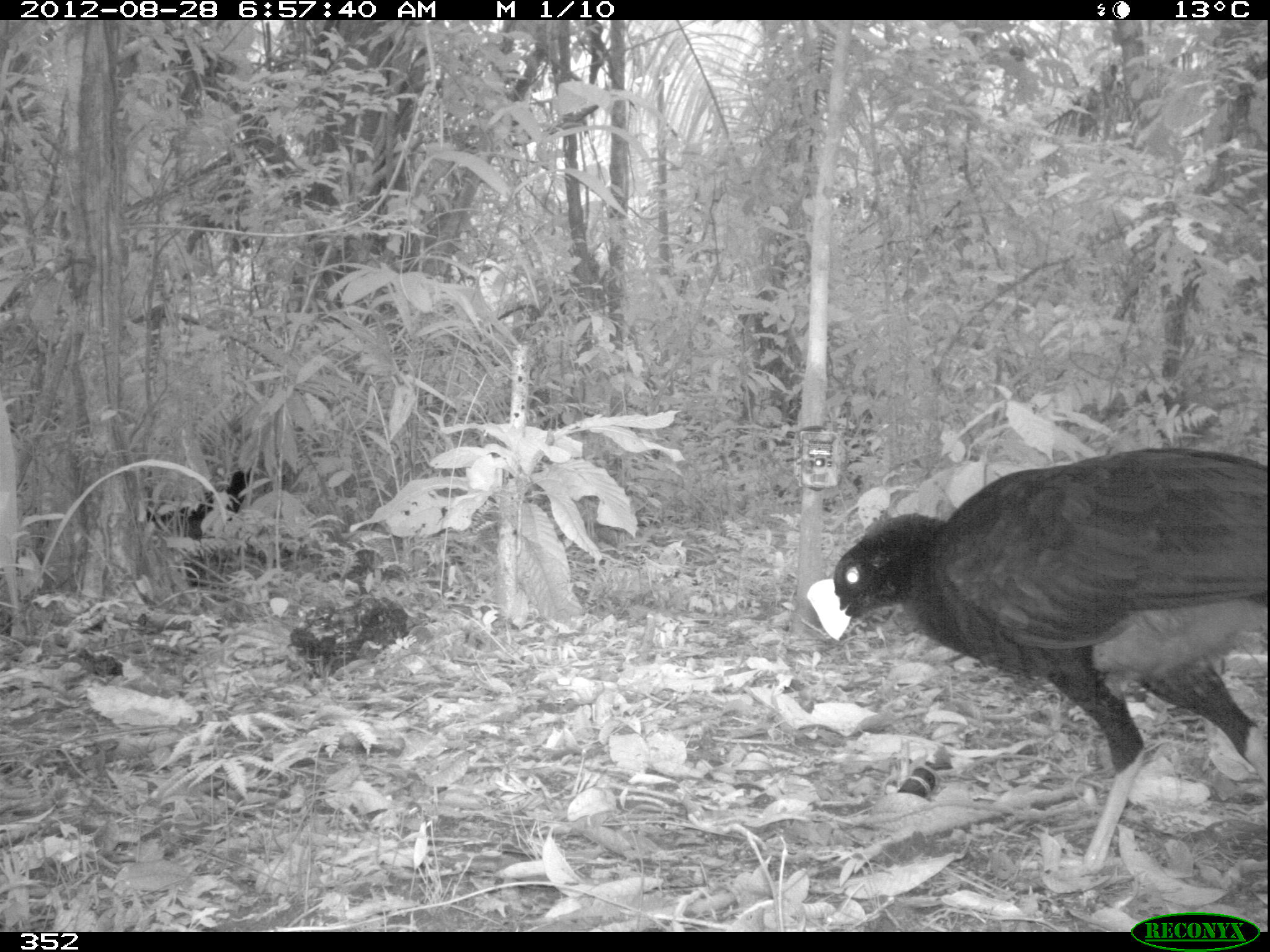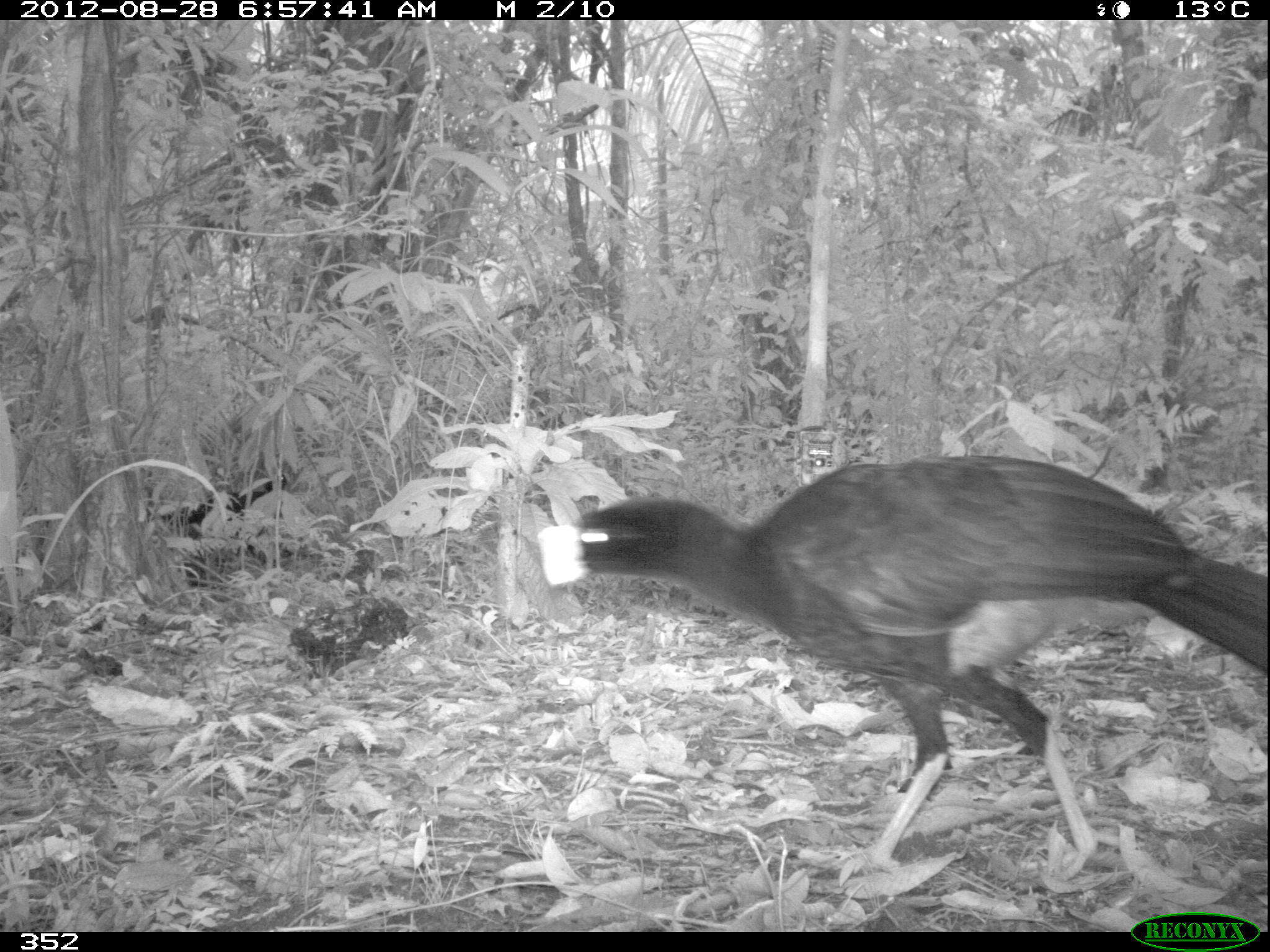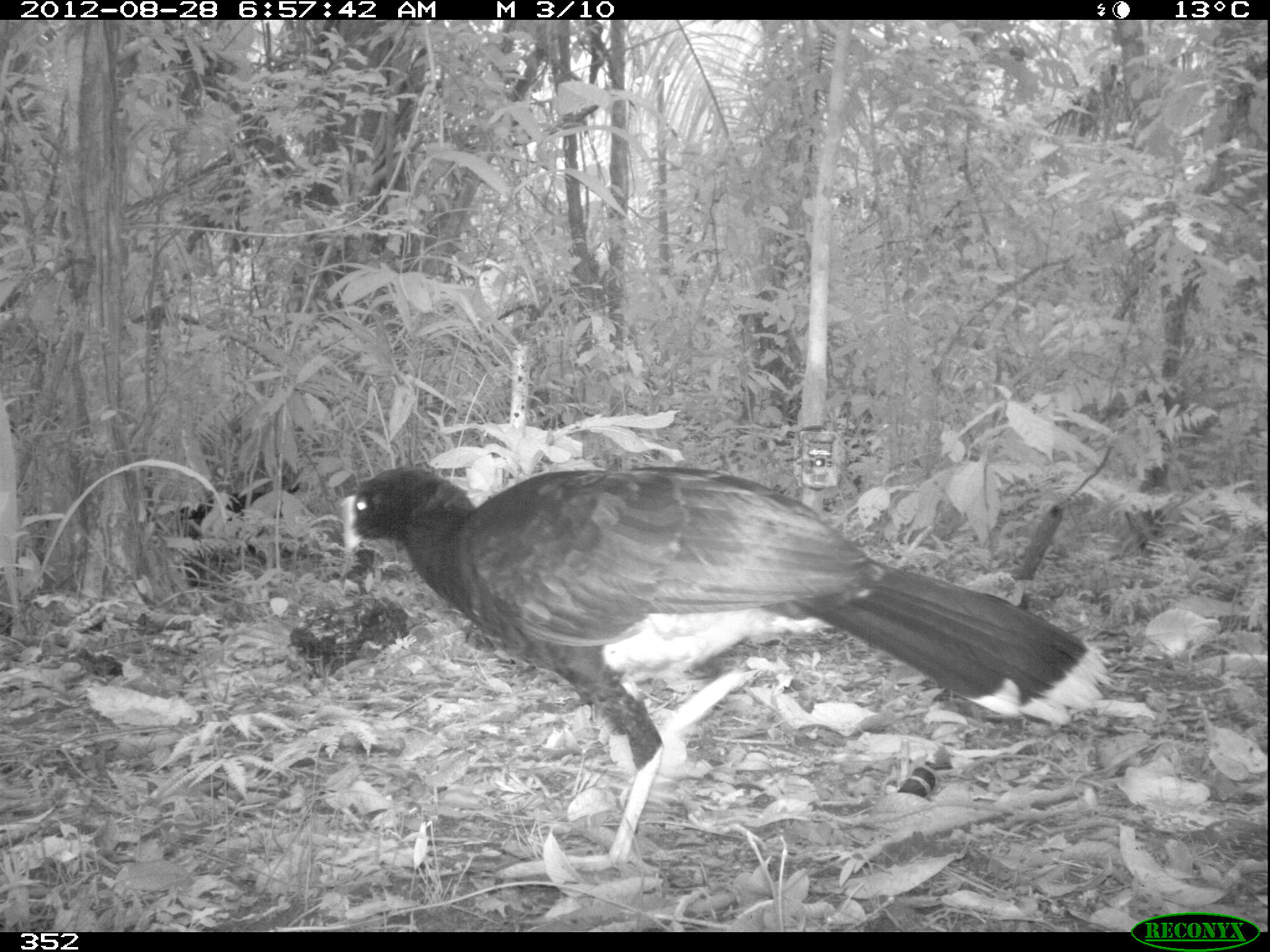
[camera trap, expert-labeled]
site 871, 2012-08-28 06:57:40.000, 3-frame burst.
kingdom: Animalia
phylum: Chordata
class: Aves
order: Galliformes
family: Cracidae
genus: Mitu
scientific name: Mitu tuberosum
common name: razor-billed curassow